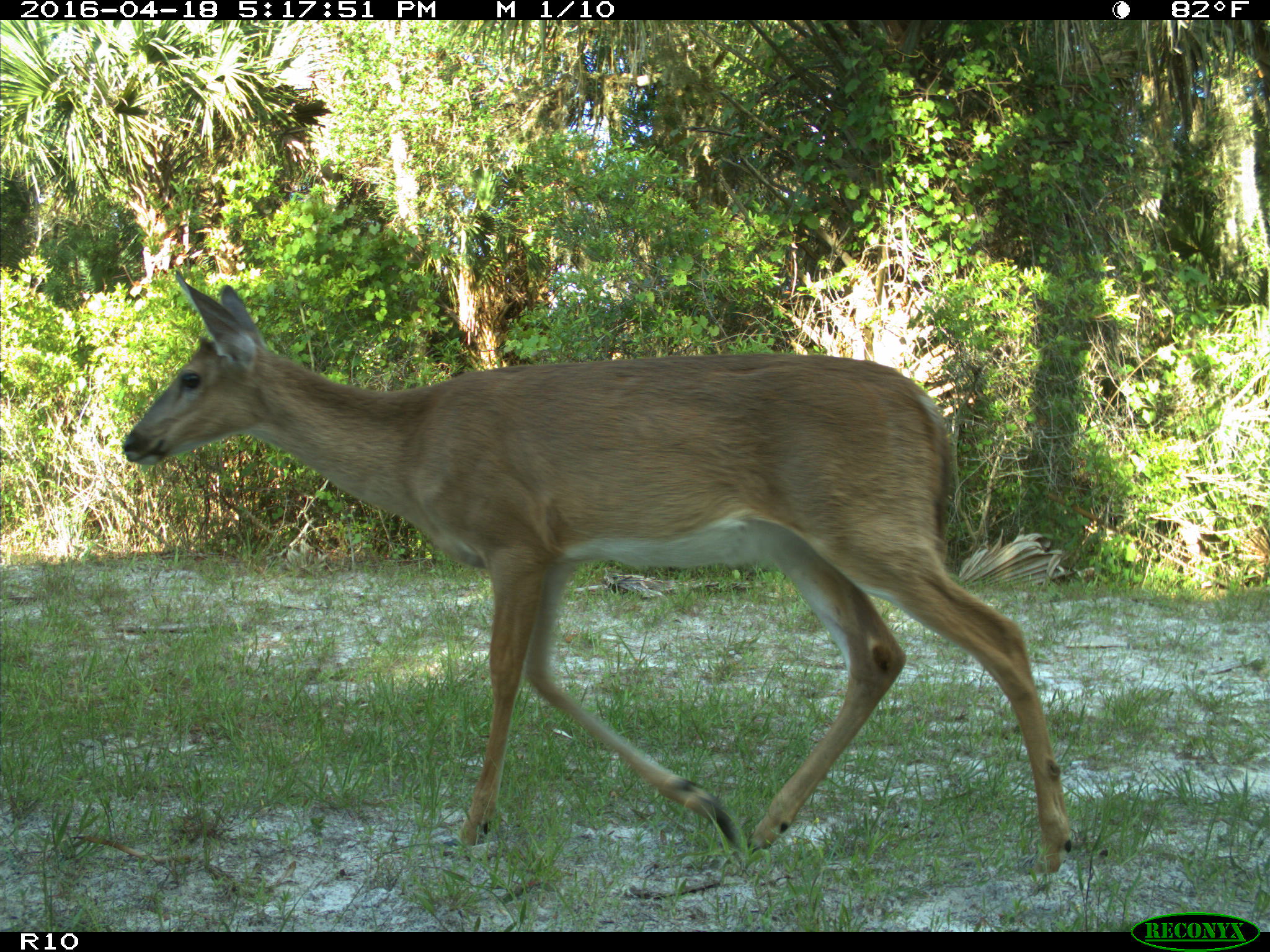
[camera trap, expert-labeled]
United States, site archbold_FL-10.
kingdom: Animalia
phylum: Chordata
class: Mammalia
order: Artiodactyla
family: Cervidae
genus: Odocoileus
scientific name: Odocoileus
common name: deer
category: unidentified deer